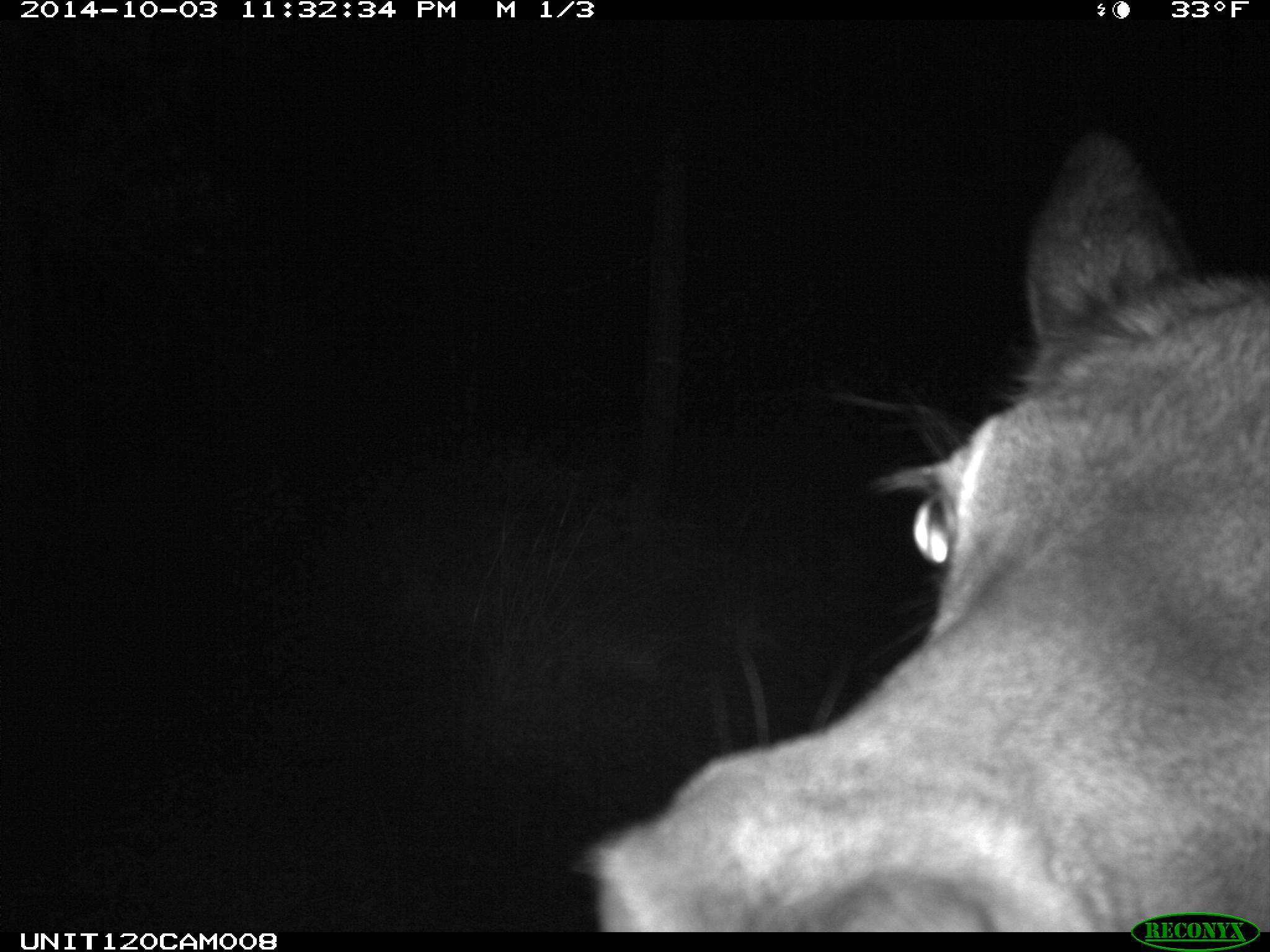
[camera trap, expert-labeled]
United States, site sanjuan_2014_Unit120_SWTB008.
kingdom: Animalia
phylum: Chordata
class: Mammalia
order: Artiodactyla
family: Cervidae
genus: Cervus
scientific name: Cervus elaphus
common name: red deer